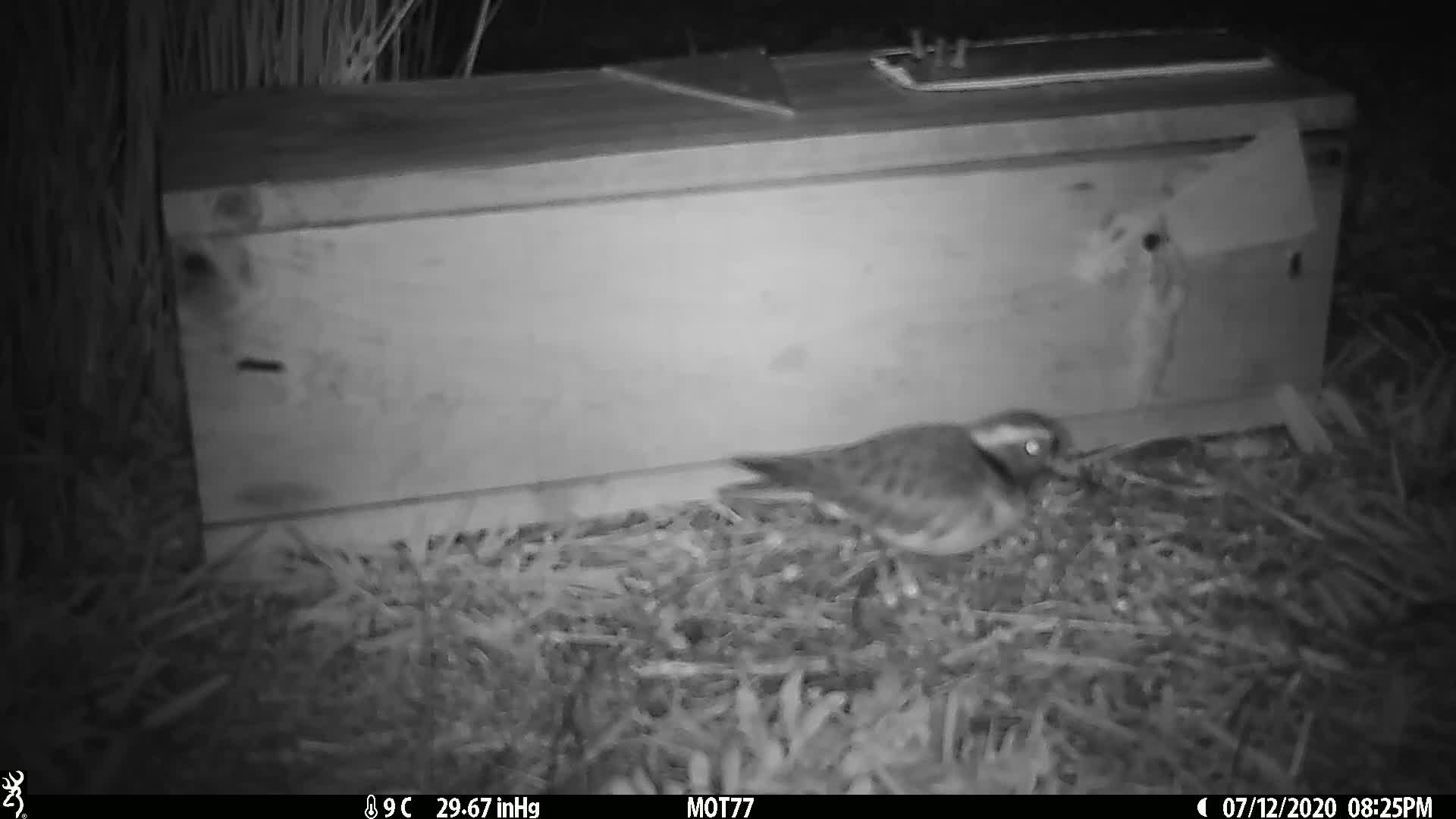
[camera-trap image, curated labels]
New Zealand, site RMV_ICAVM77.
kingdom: Animalia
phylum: Chordata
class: Aves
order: Charadriiformes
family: Charadriidae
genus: Thinornis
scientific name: Thinornis novaeseelandiae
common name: shore plover